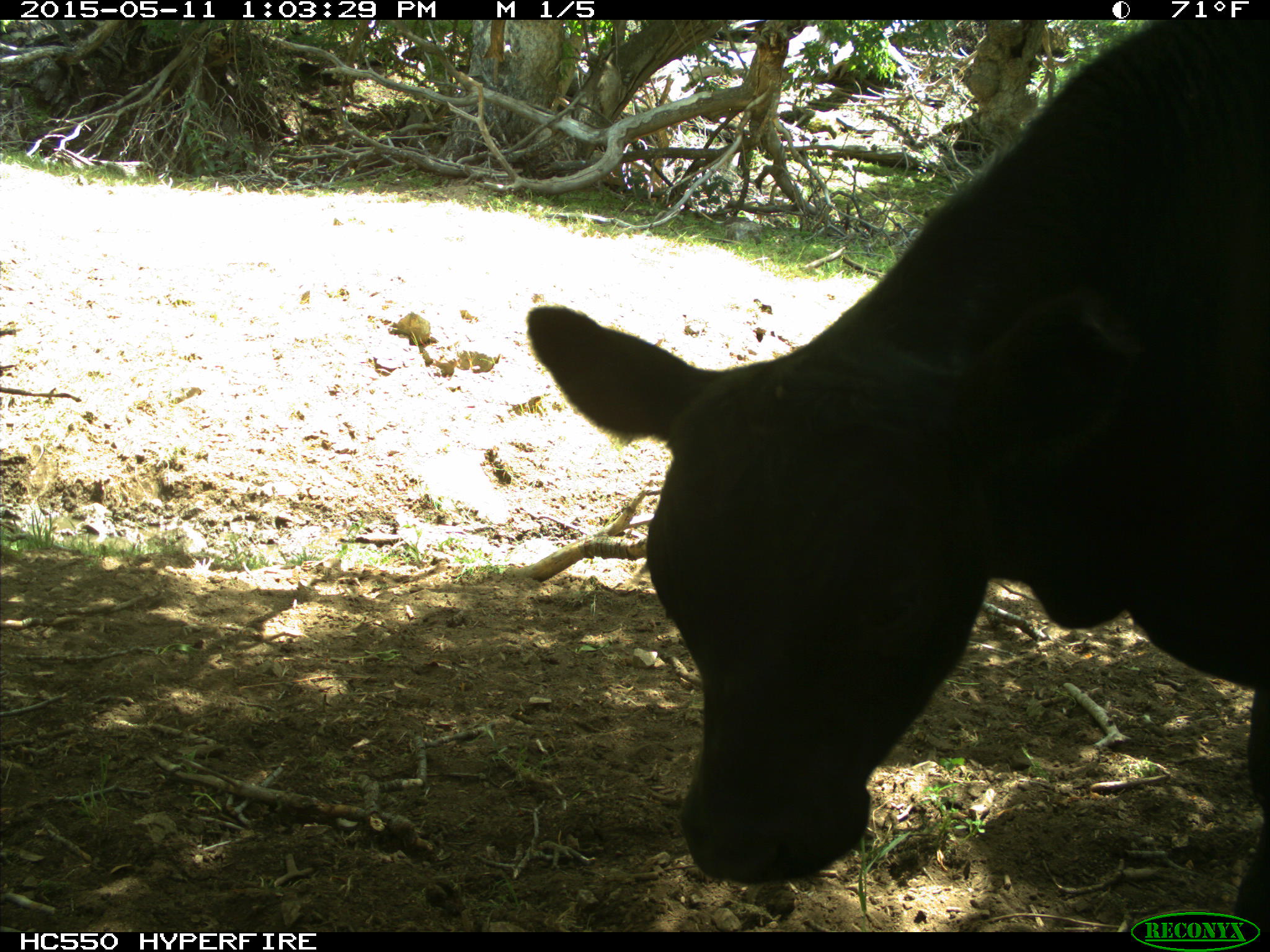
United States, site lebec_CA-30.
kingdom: Animalia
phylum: Chordata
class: Mammalia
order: Artiodactyla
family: Bovidae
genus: Bos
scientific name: Bos taurus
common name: domestic cow